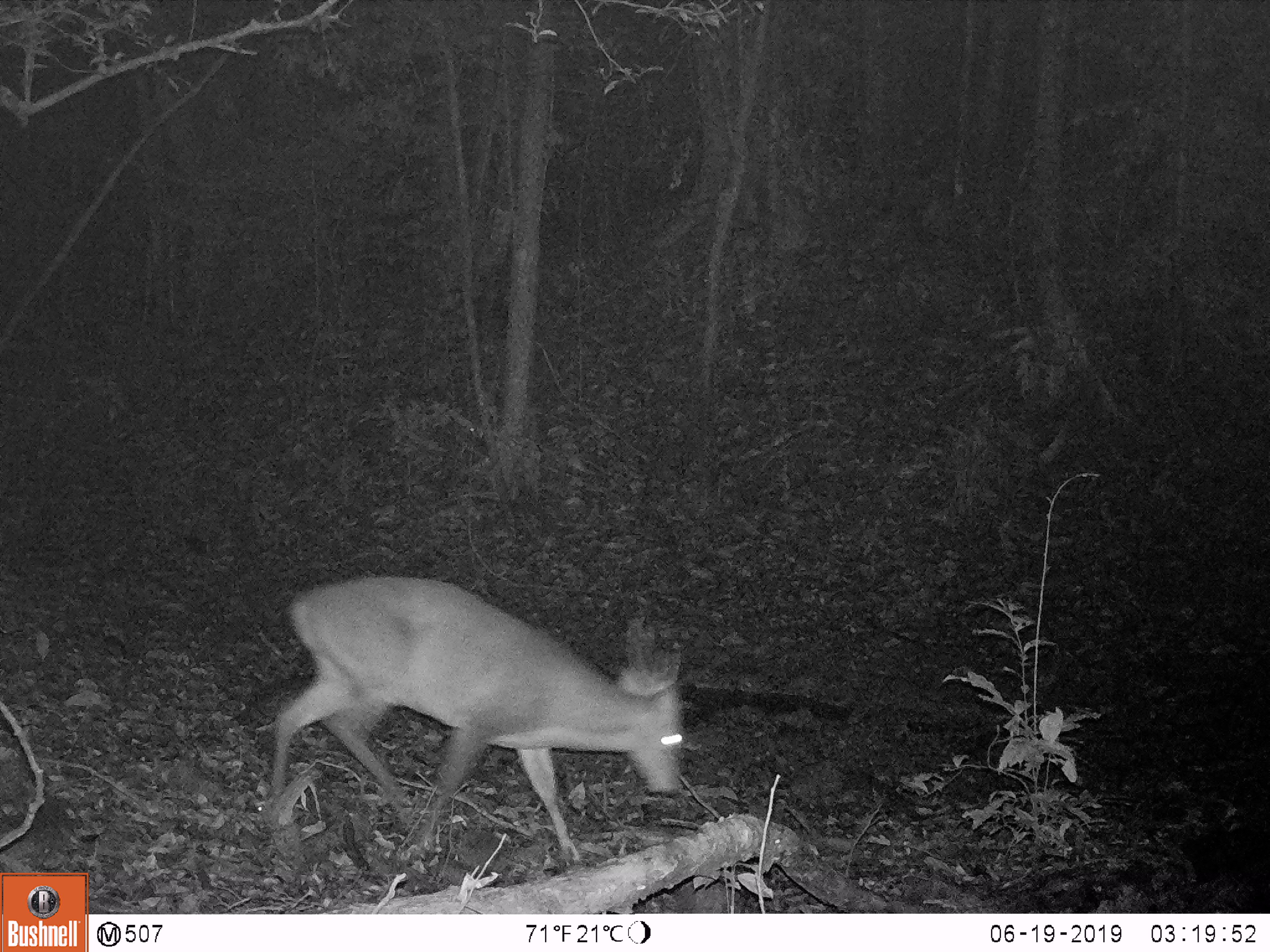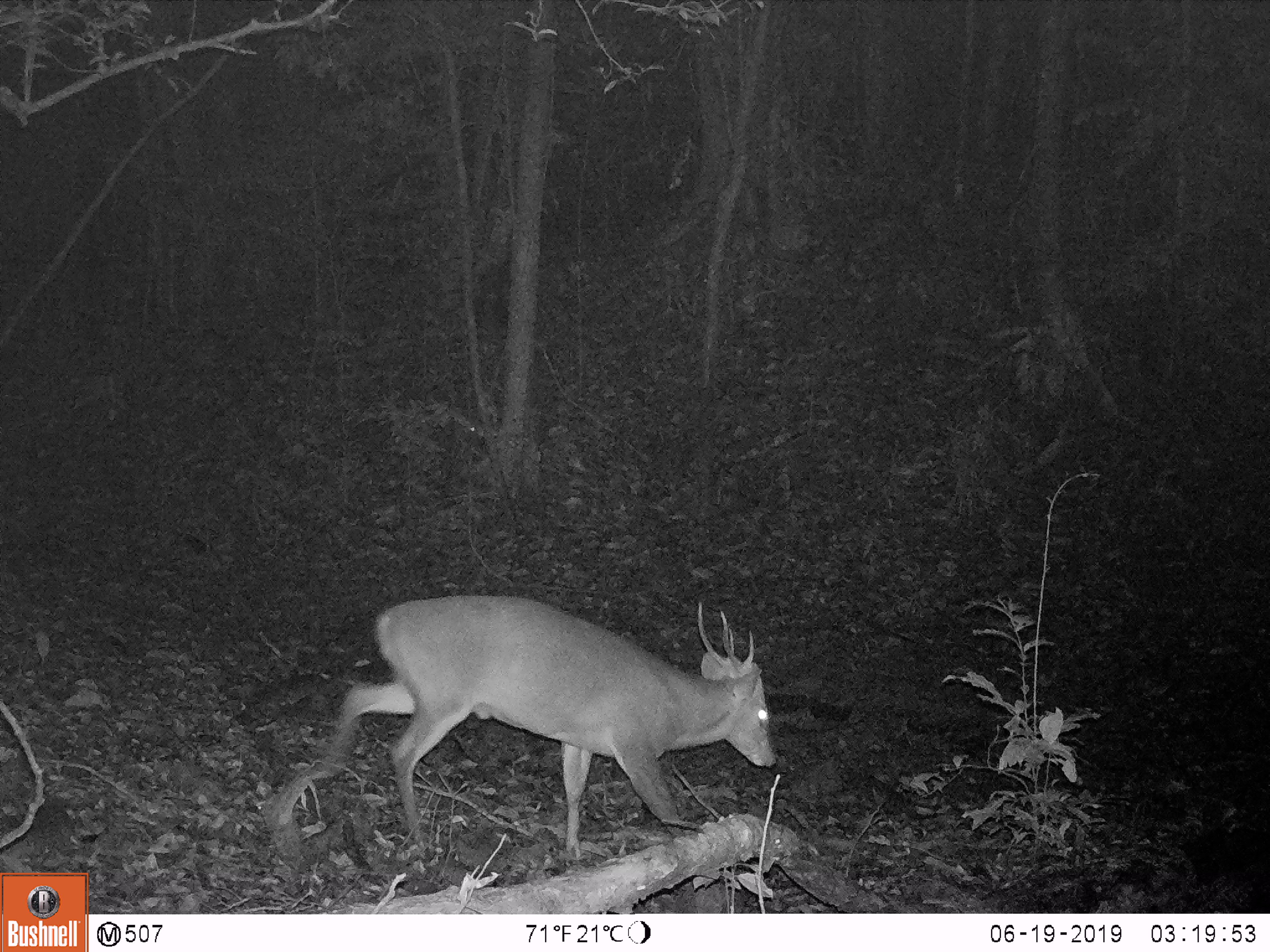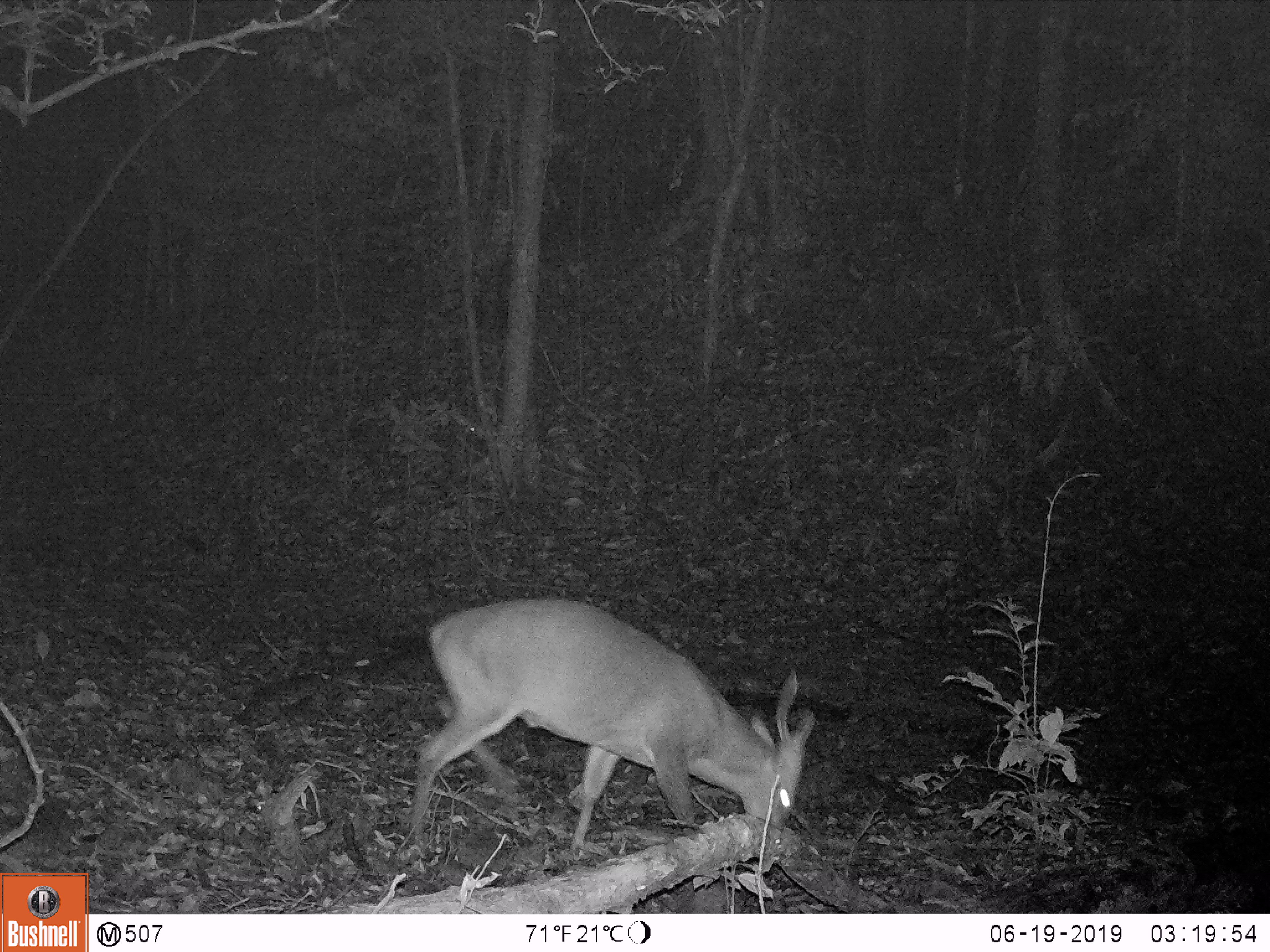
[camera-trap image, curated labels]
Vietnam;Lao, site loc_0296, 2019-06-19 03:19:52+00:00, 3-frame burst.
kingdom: Animalia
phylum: Chordata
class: Mammalia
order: Artiodactyla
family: Cervidae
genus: Muntiacus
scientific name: Muntiacus vuquangensis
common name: large-antlered muntjac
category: large antlered muntjac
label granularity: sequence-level